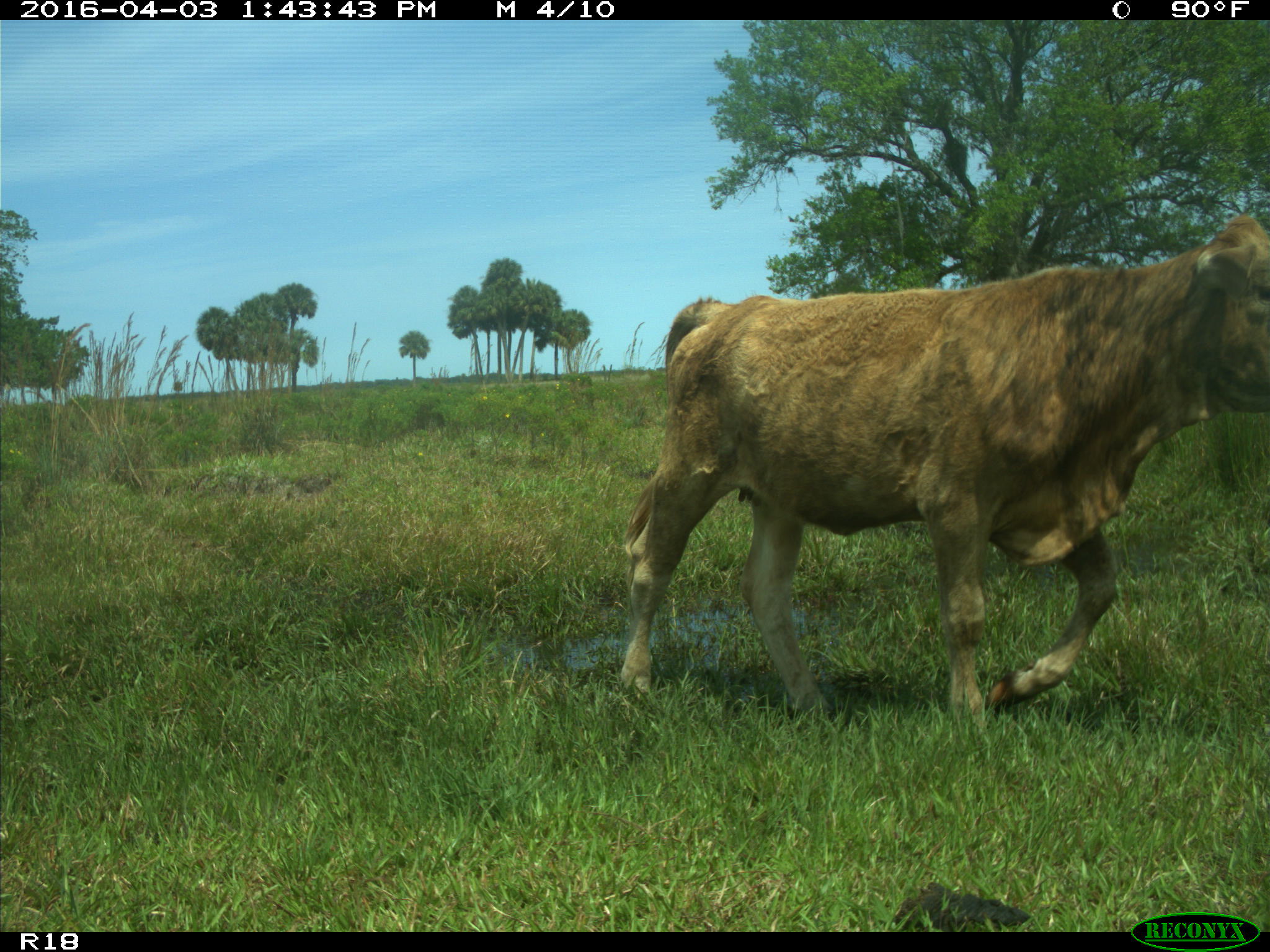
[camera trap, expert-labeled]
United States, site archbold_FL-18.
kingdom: Animalia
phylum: Chordata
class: Mammalia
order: Artiodactyla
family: Bovidae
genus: Bos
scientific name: Bos taurus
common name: domestic cow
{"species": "Bos taurus (domestic cow)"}